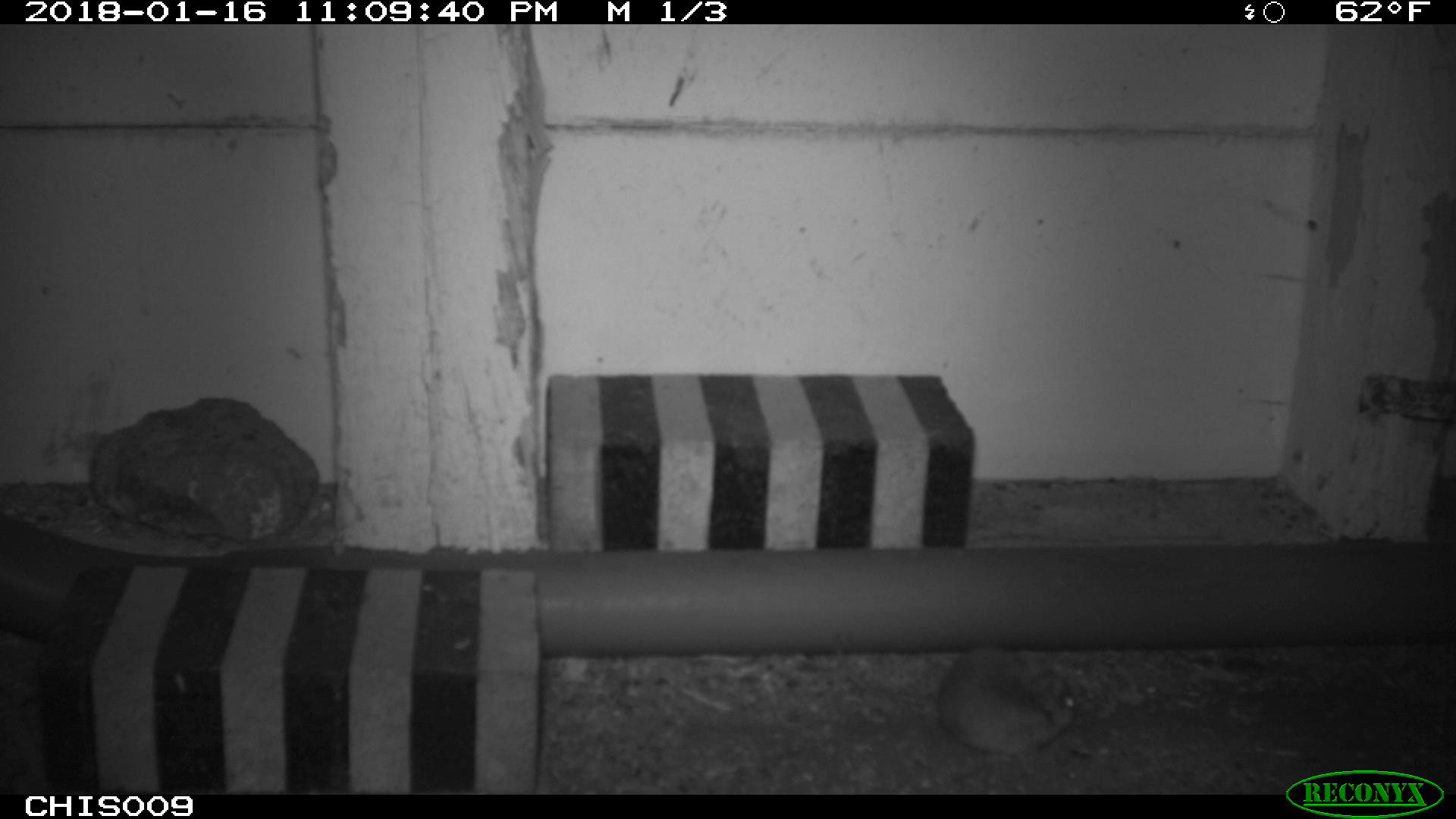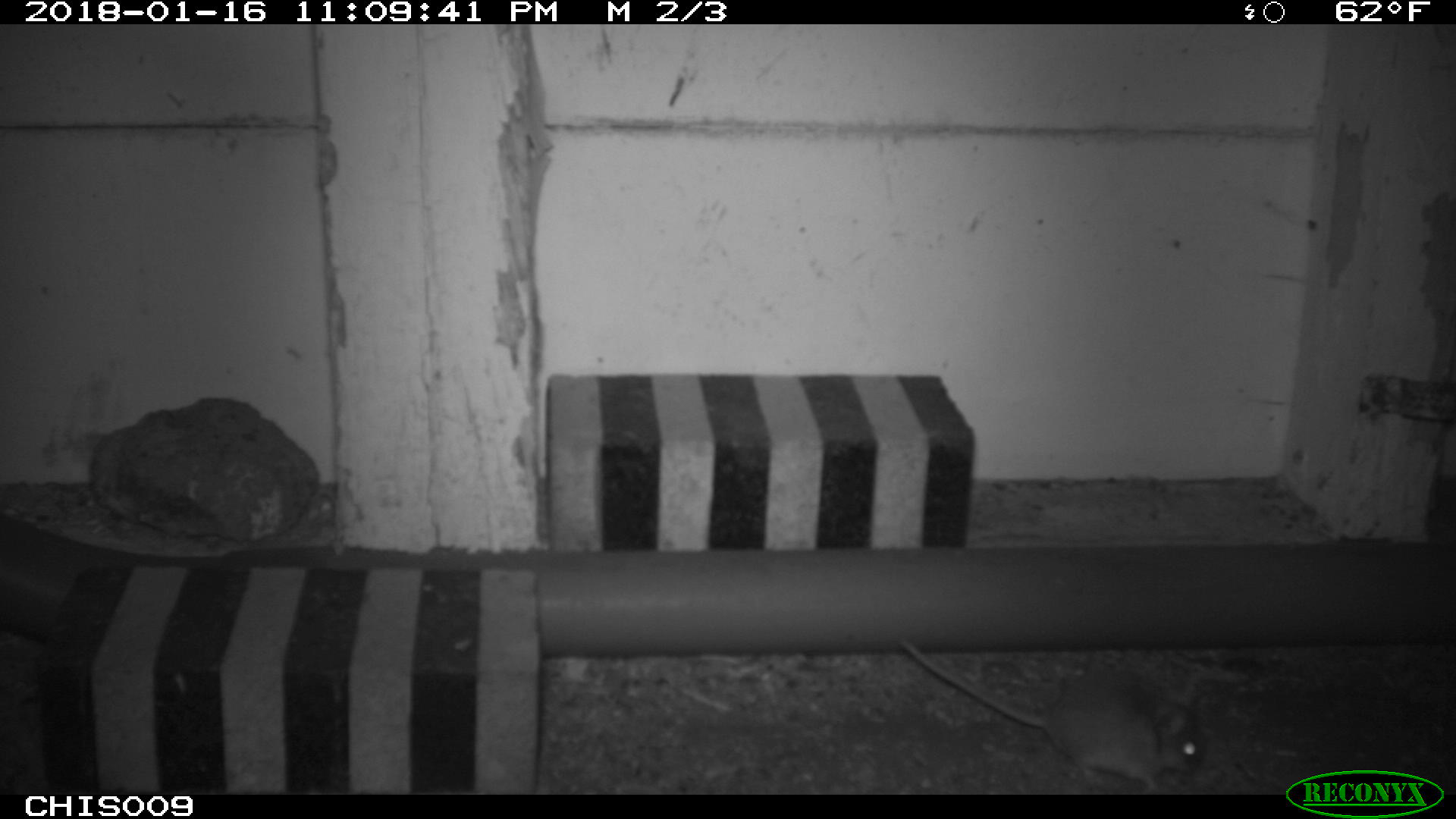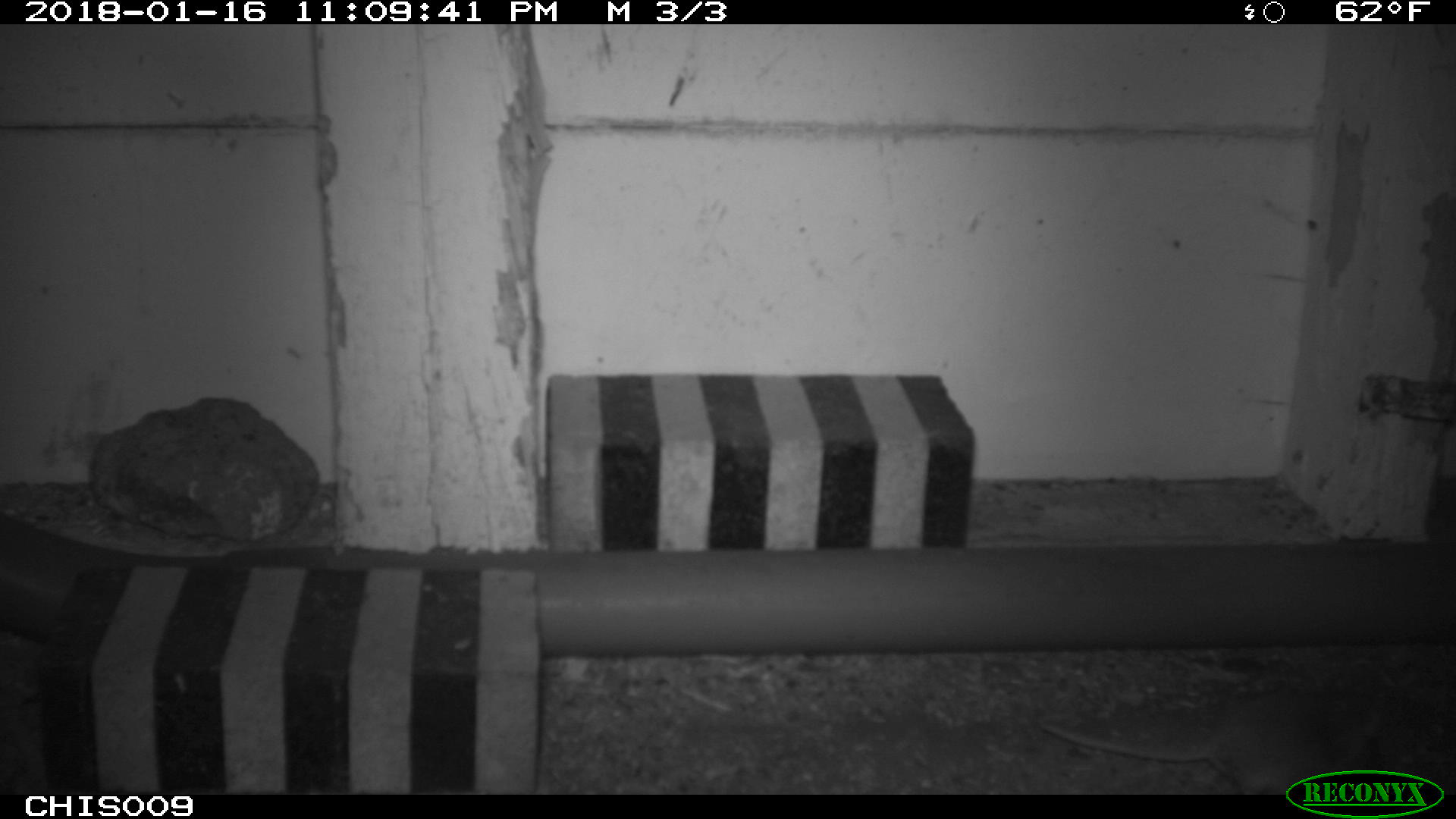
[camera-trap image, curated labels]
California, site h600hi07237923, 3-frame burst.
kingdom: Animalia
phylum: Chordata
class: Mammalia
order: Rodentia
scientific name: Rodentia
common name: rodent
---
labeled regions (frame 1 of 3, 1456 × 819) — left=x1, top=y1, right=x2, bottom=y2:
rodent: left=833, top=632, right=1075, bottom=752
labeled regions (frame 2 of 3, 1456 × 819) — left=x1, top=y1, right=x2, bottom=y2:
rodent: left=897, top=636, right=1203, bottom=794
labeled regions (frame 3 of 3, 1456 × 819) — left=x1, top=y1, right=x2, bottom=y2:
rodent: left=1038, top=685, right=1367, bottom=792